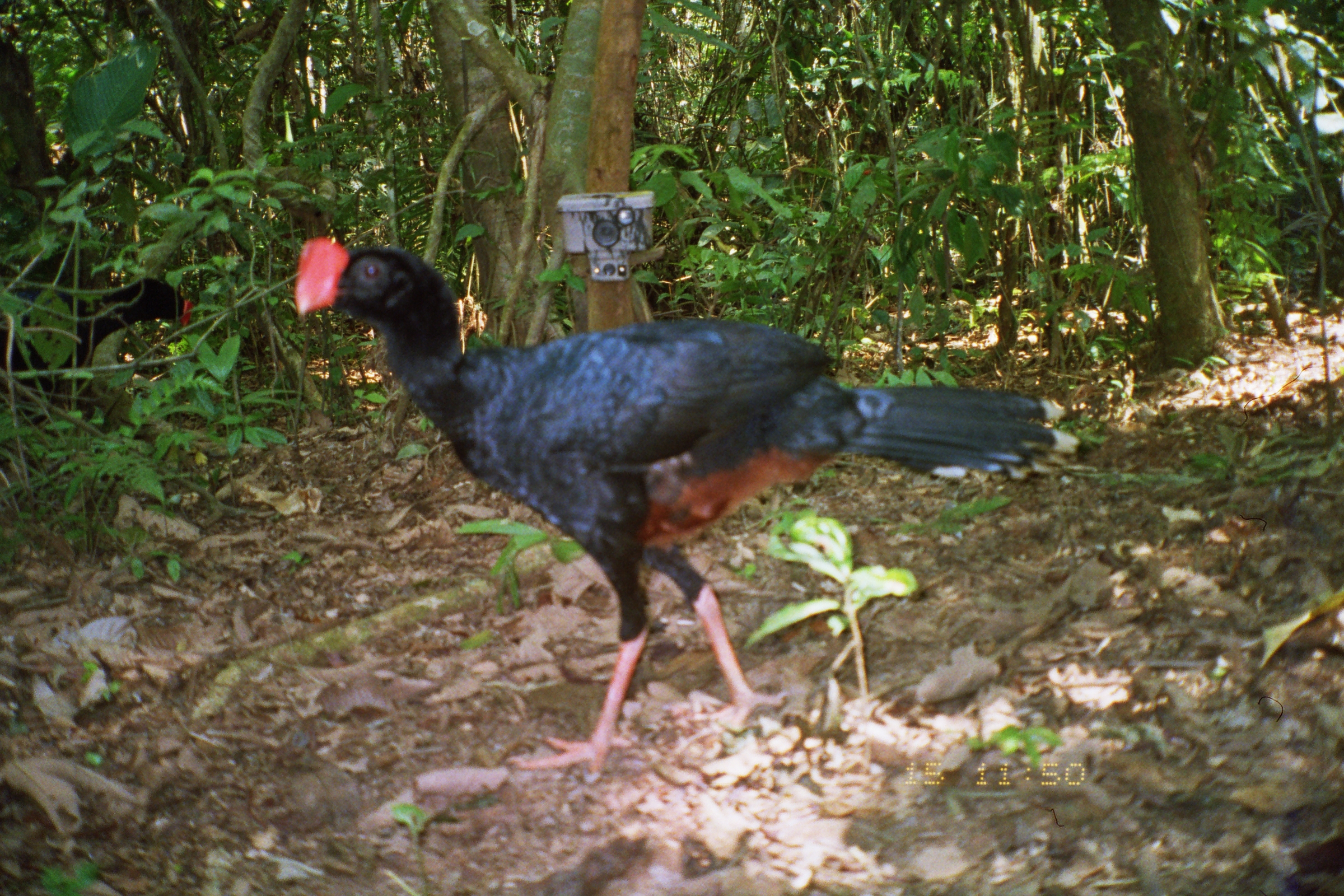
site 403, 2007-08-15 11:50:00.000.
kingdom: Animalia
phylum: Chordata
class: Aves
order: Galliformes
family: Cracidae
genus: Mitu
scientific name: Mitu tuberosum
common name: razor-billed curassow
Mitu tuberosum (razor-billed curassow).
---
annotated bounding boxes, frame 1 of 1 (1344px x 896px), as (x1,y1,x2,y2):
mitu tuberosum: (291,237,1092,774); (0,275,194,416)